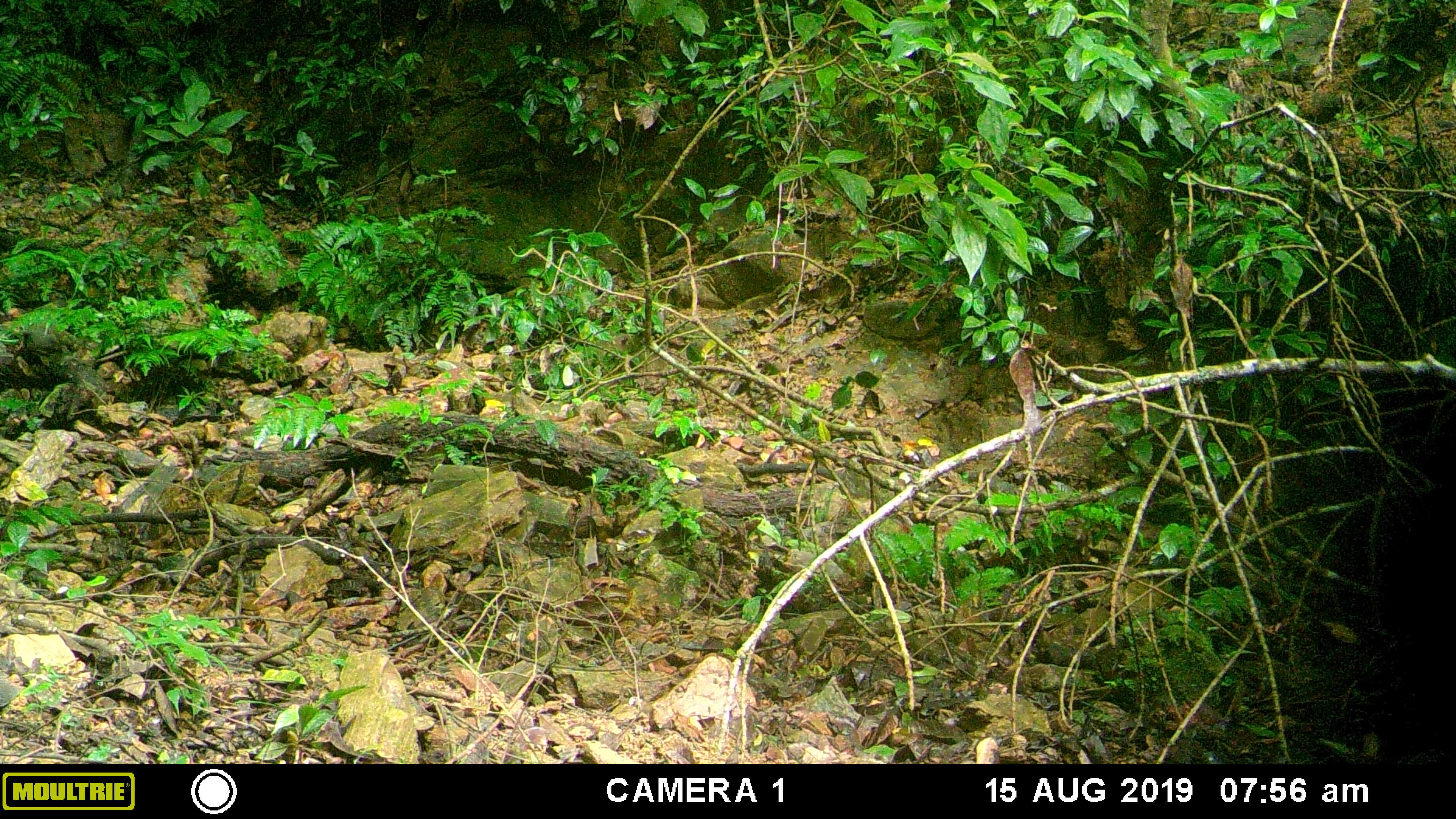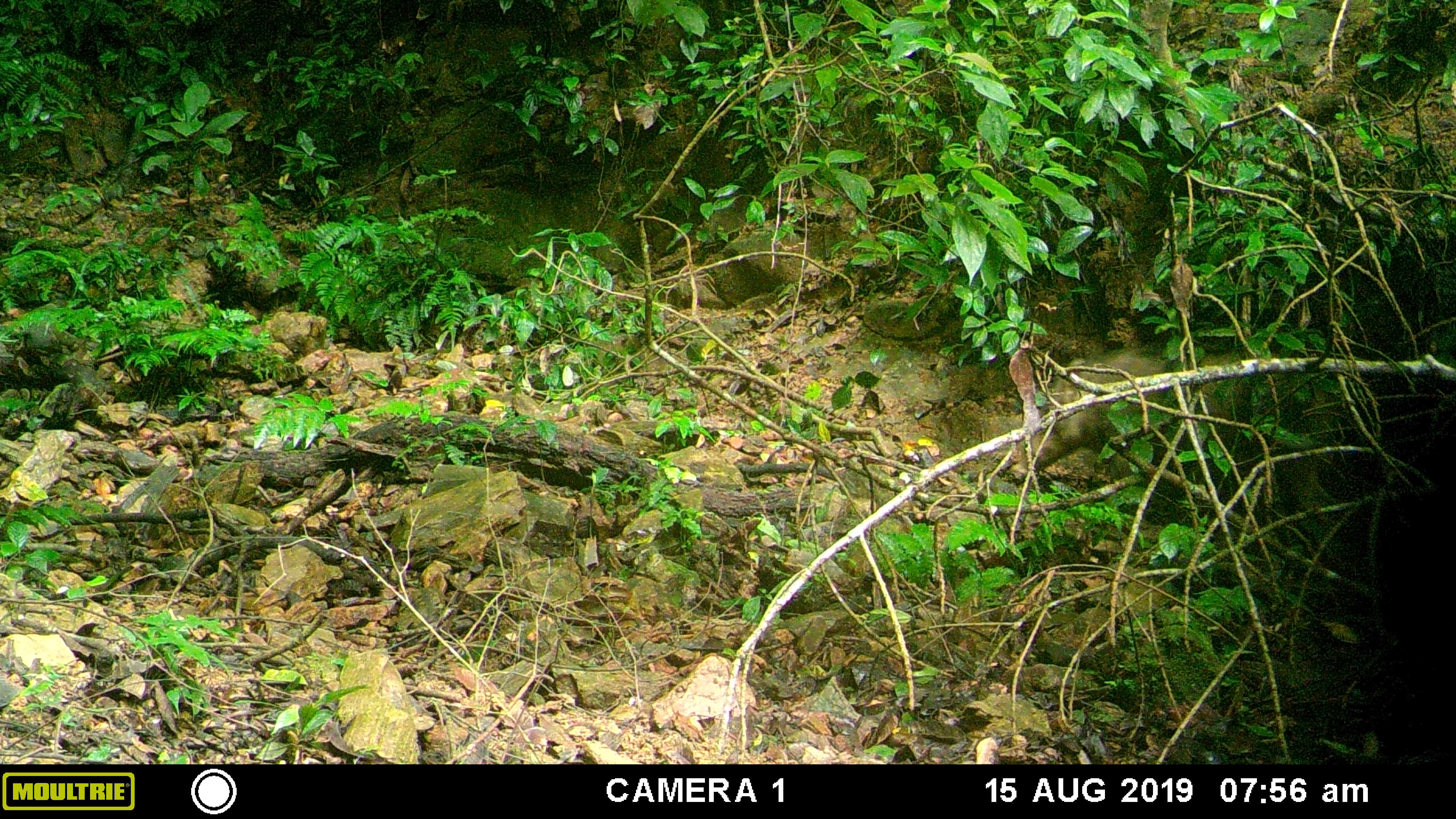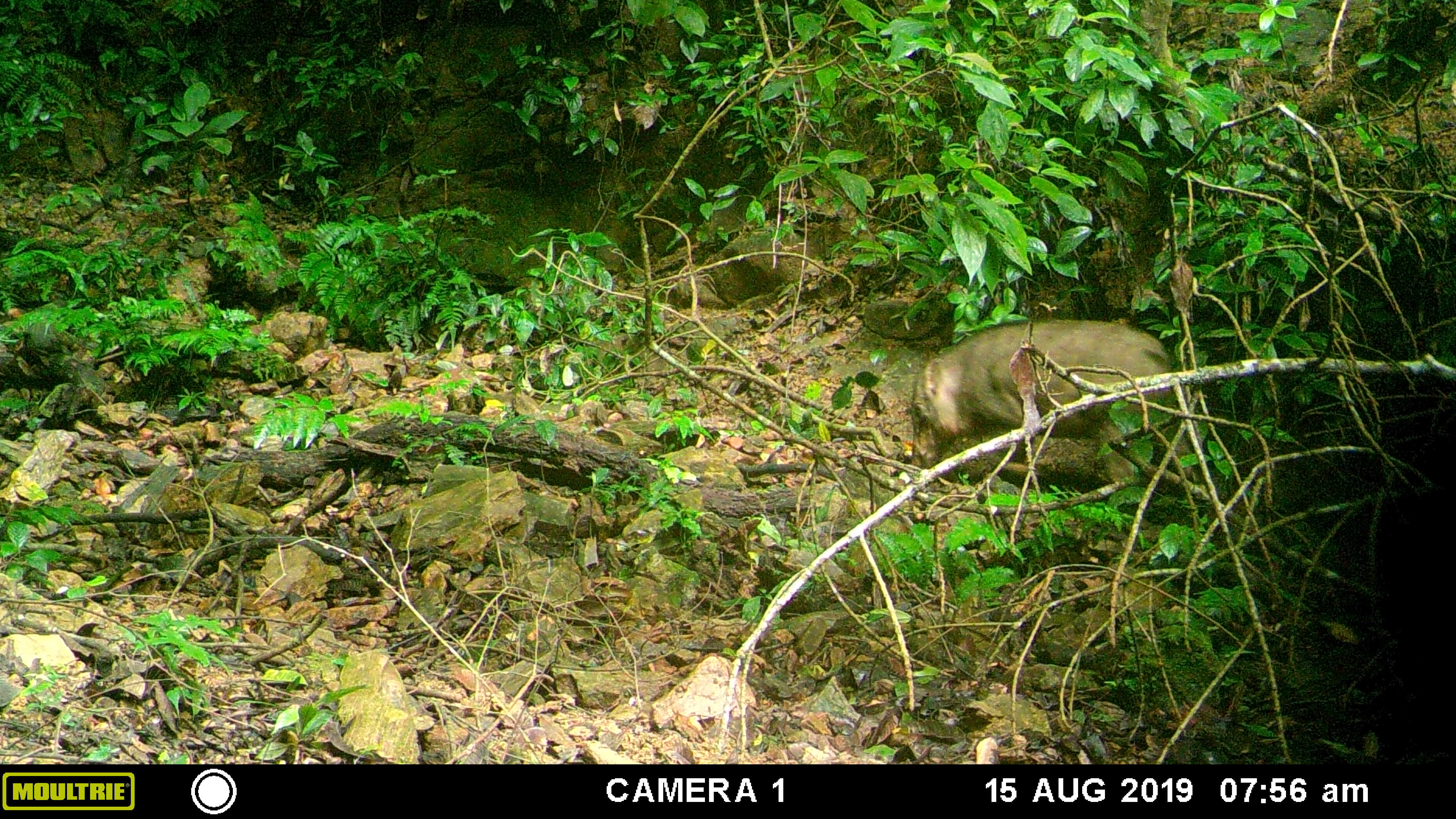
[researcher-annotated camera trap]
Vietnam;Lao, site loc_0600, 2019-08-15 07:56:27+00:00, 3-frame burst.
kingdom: Animalia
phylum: Chordata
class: Mammalia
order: Artiodactyla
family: Suidae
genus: Sus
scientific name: Sus scrofa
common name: eurasian wild pig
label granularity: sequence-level